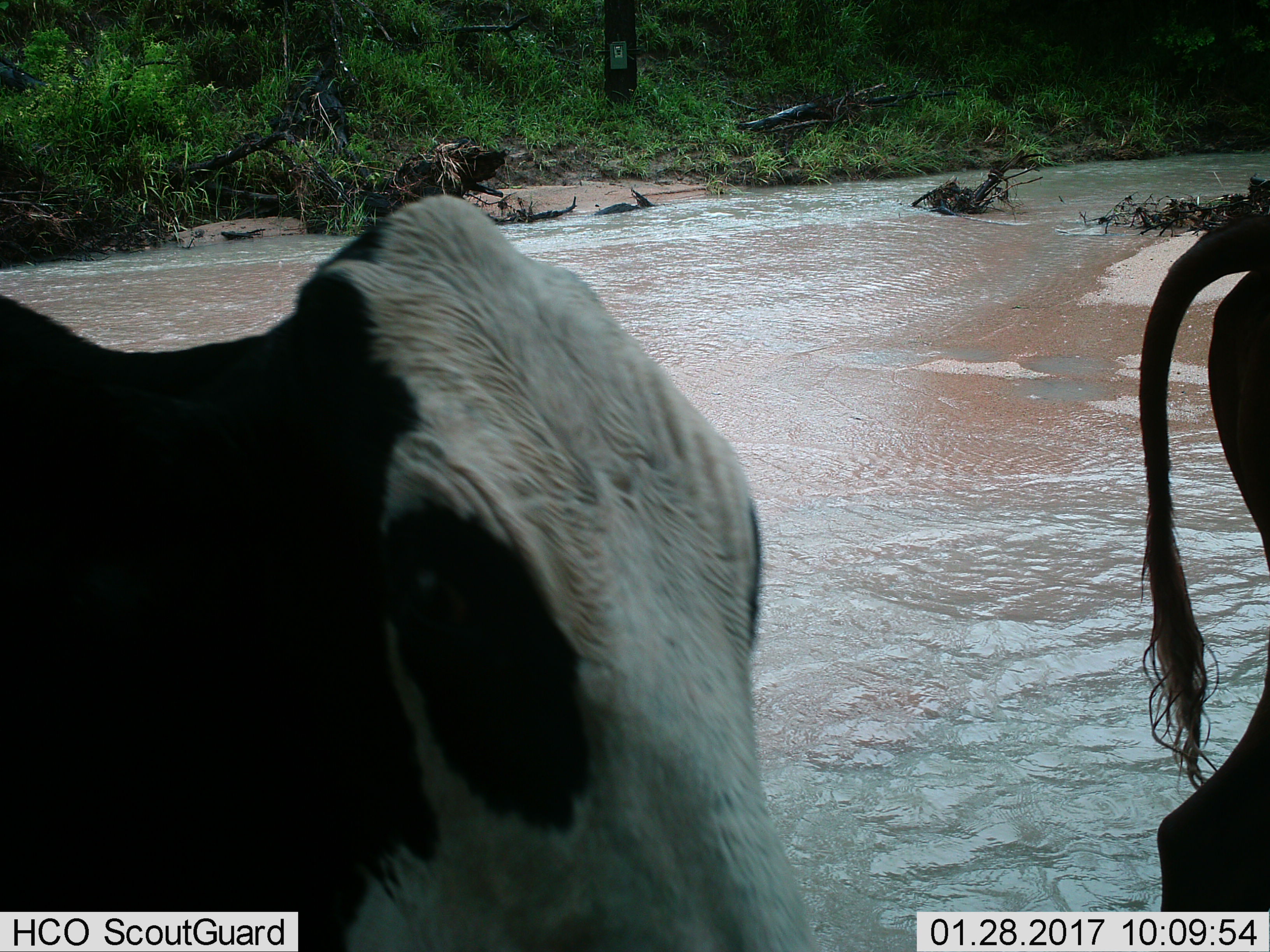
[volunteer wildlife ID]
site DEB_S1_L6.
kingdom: Animalia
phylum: Chordata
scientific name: Vertebrata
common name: domestic animal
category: domesticanimal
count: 2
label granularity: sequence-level